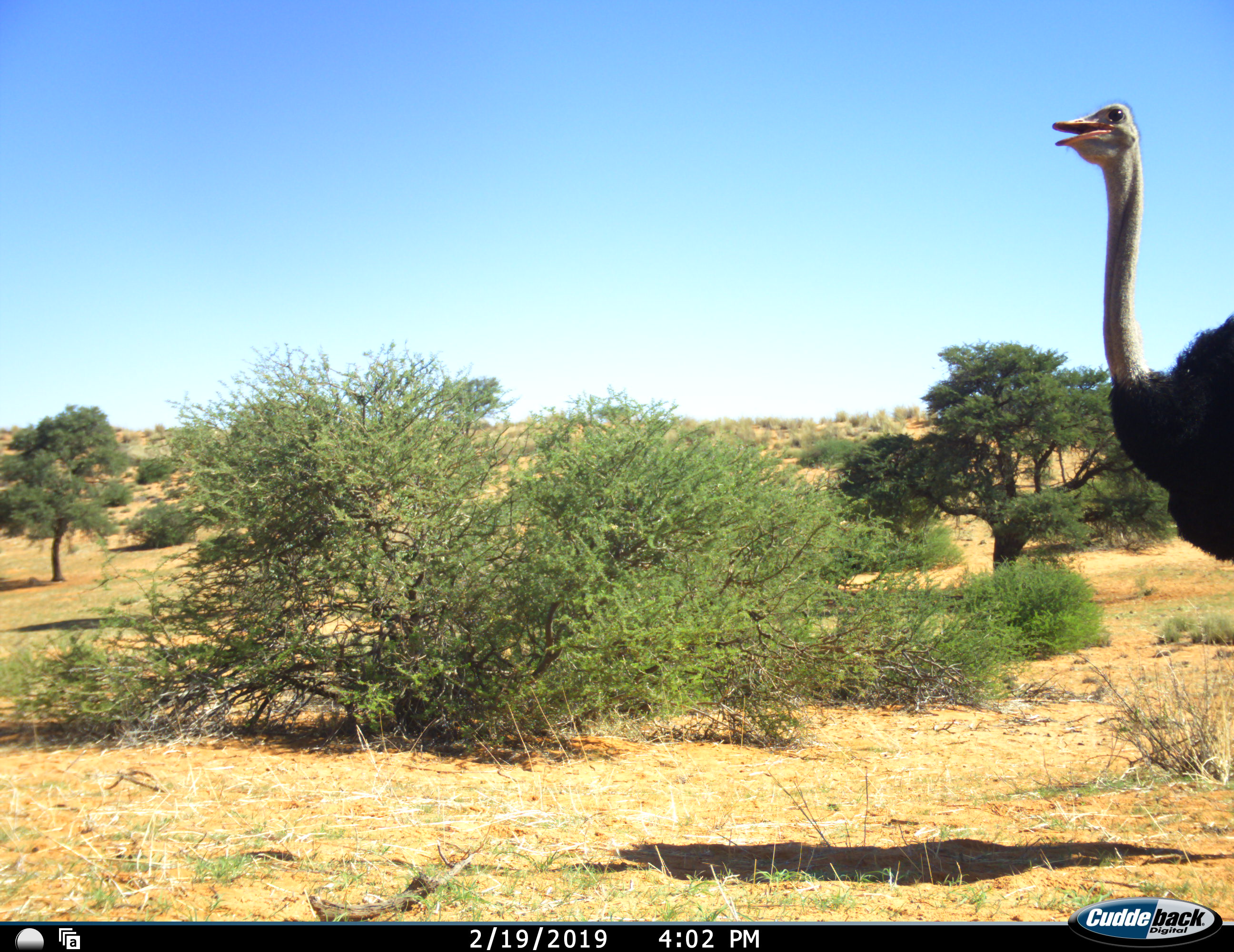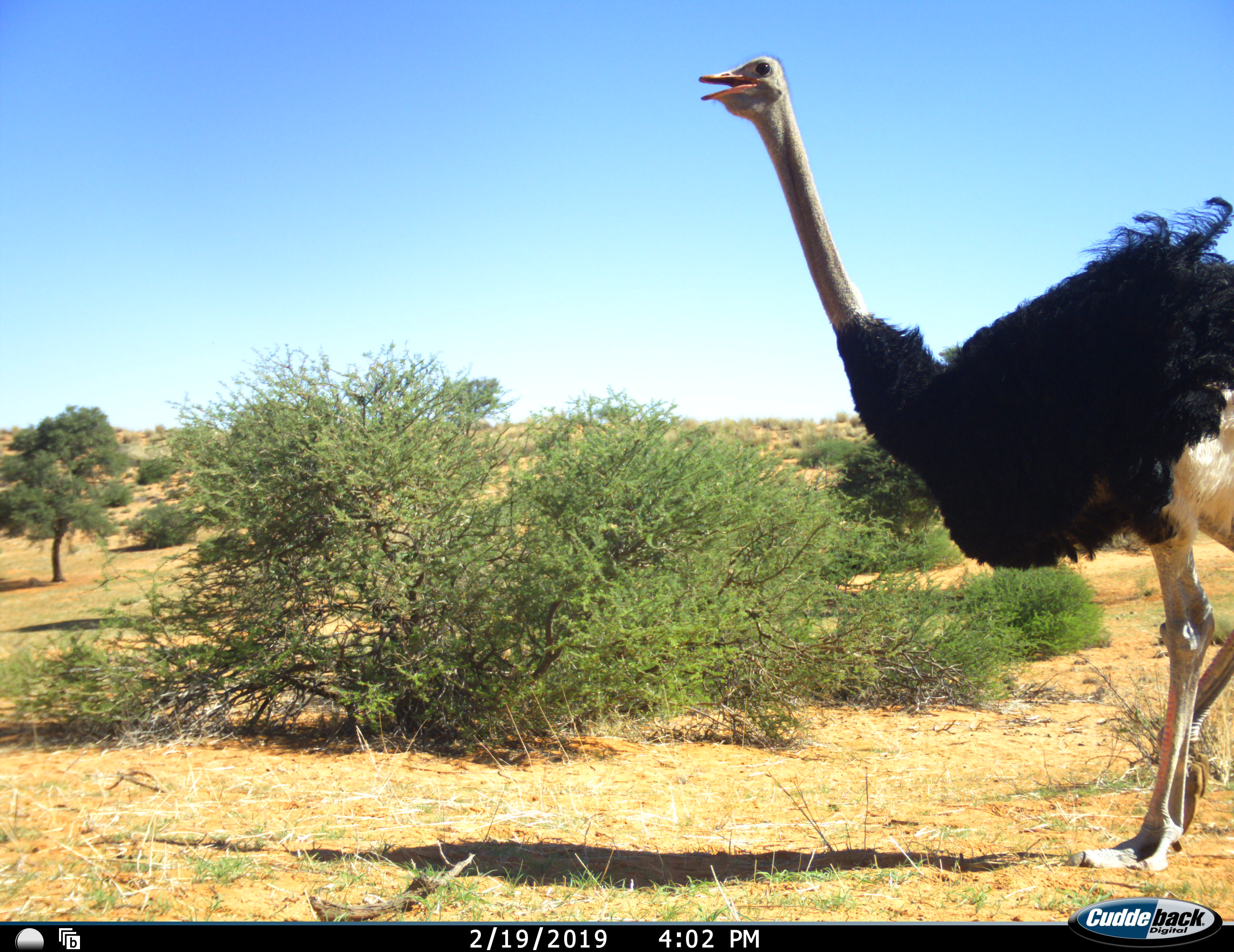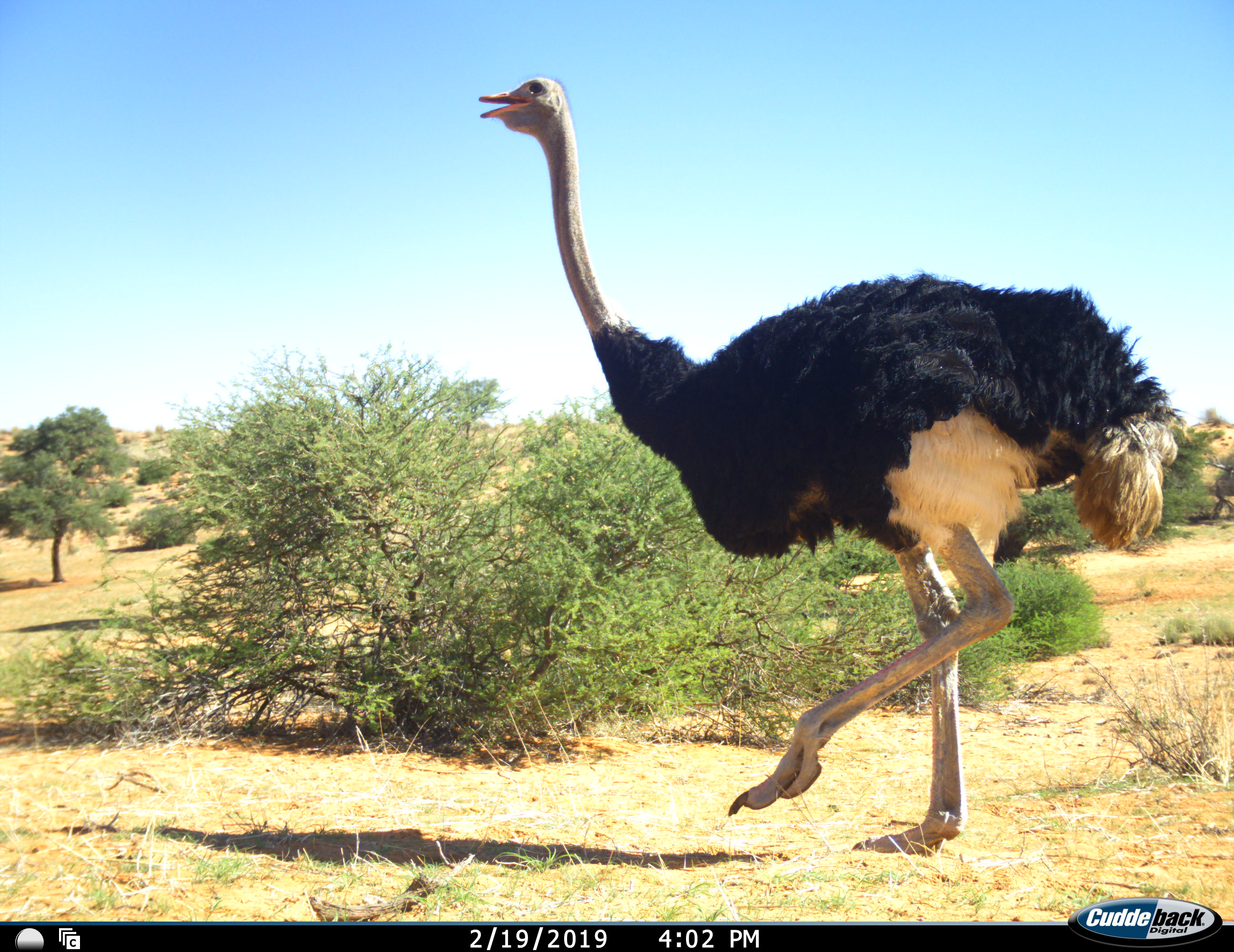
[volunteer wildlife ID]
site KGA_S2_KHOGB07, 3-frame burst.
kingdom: Animalia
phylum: Chordata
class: Aves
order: Struthioniformes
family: Struthionidae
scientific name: Struthionidae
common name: ostrich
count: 1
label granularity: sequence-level